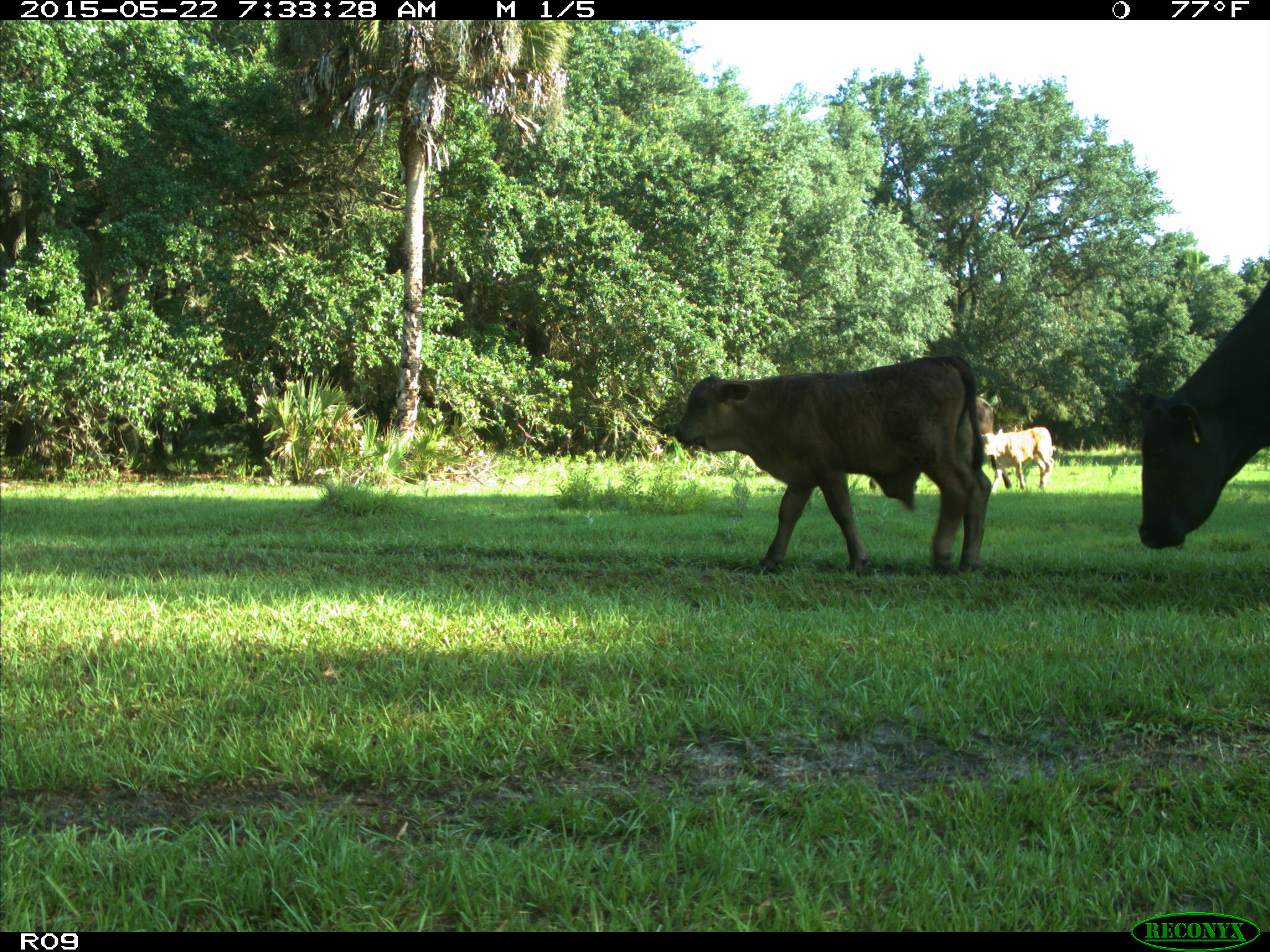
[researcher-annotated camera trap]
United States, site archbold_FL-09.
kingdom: Animalia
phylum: Chordata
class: Mammalia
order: Artiodactyla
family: Bovidae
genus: Bos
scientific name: Bos taurus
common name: domestic cow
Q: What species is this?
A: Bos taurus (domestic cow).